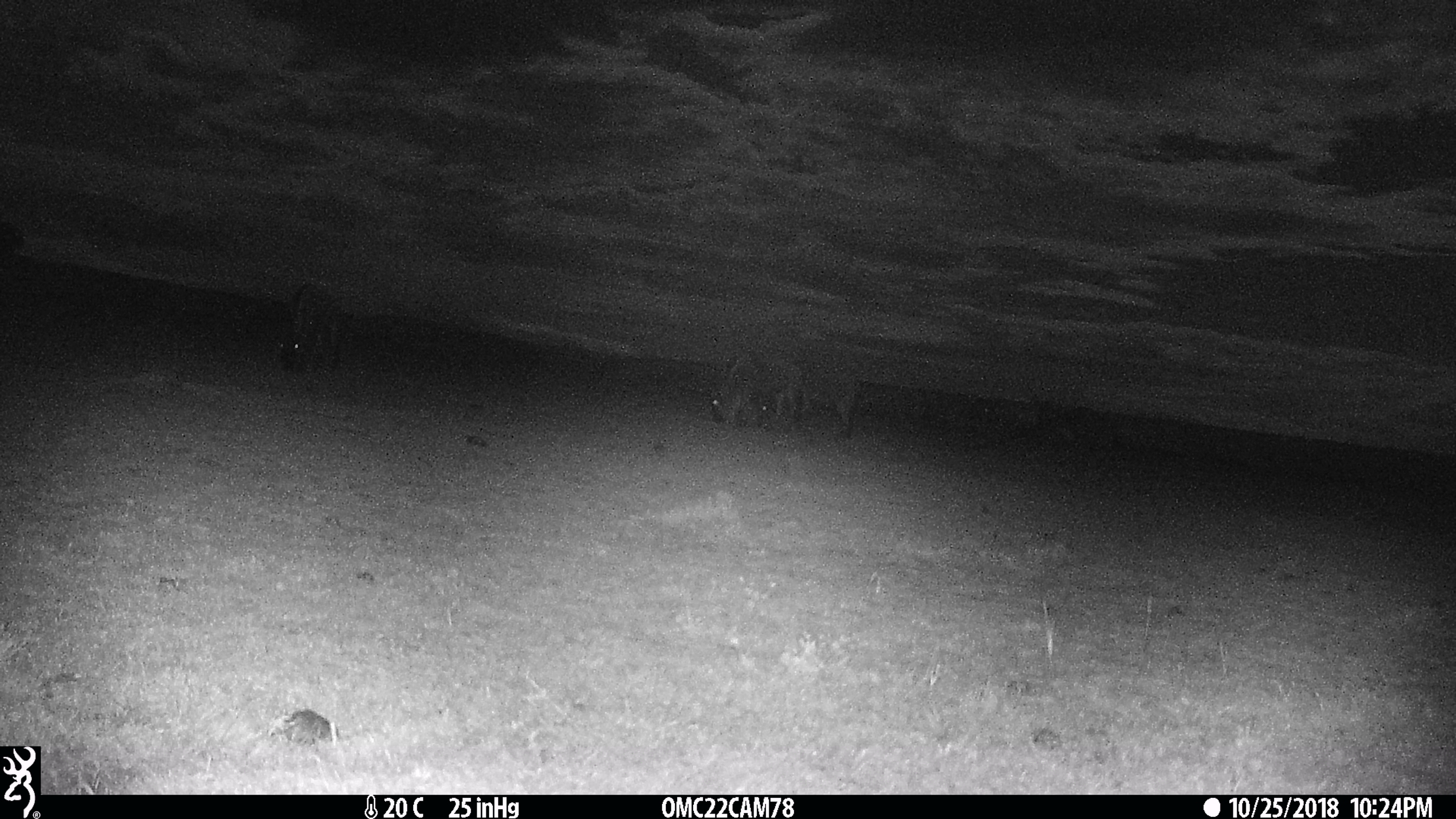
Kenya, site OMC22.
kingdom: Animalia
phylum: Chordata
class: Mammalia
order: Artiodactyla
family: Bovidae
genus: Connochaetes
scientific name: Connochaetes taurinus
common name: blue wildebeest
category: wildebeest